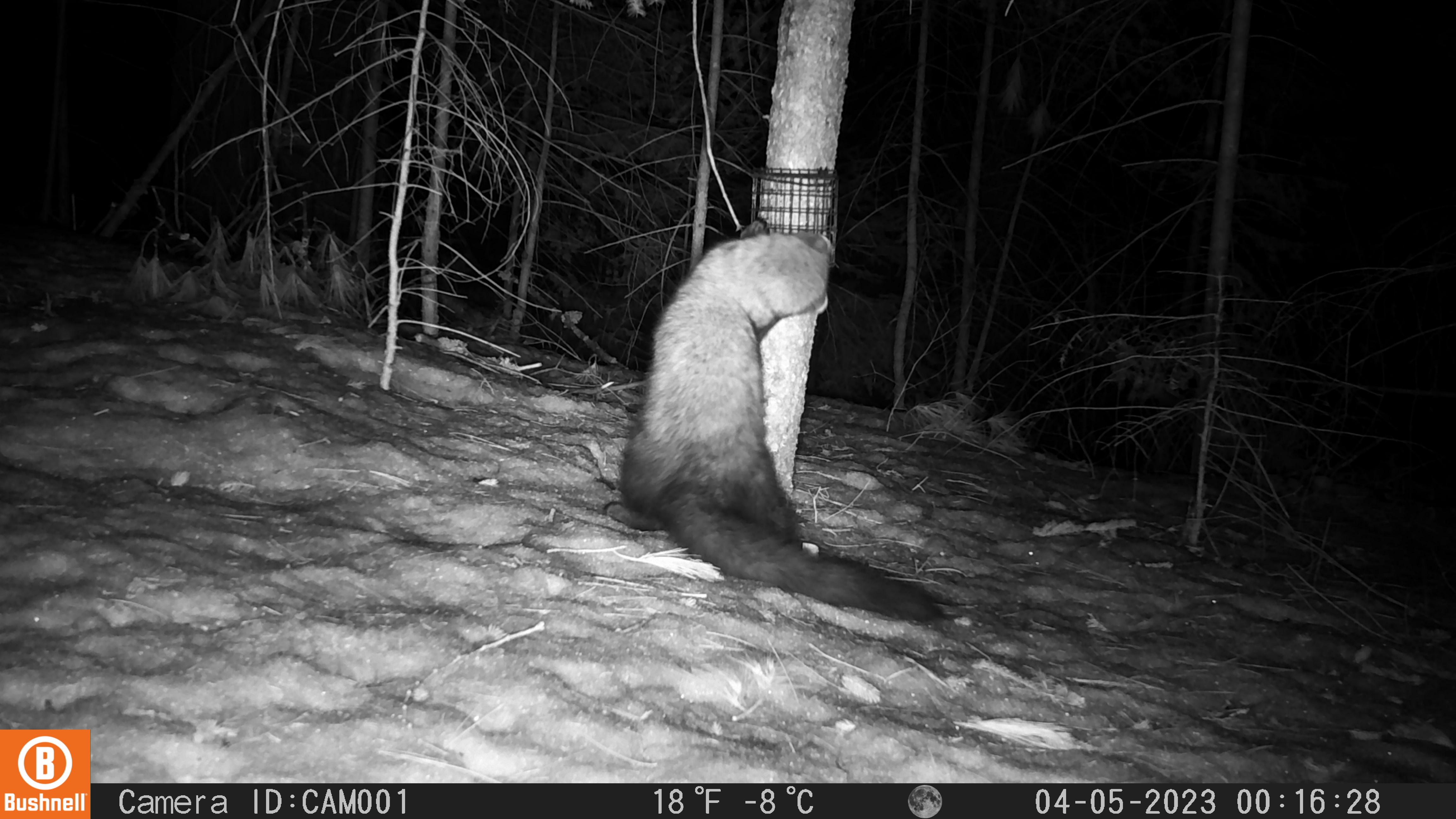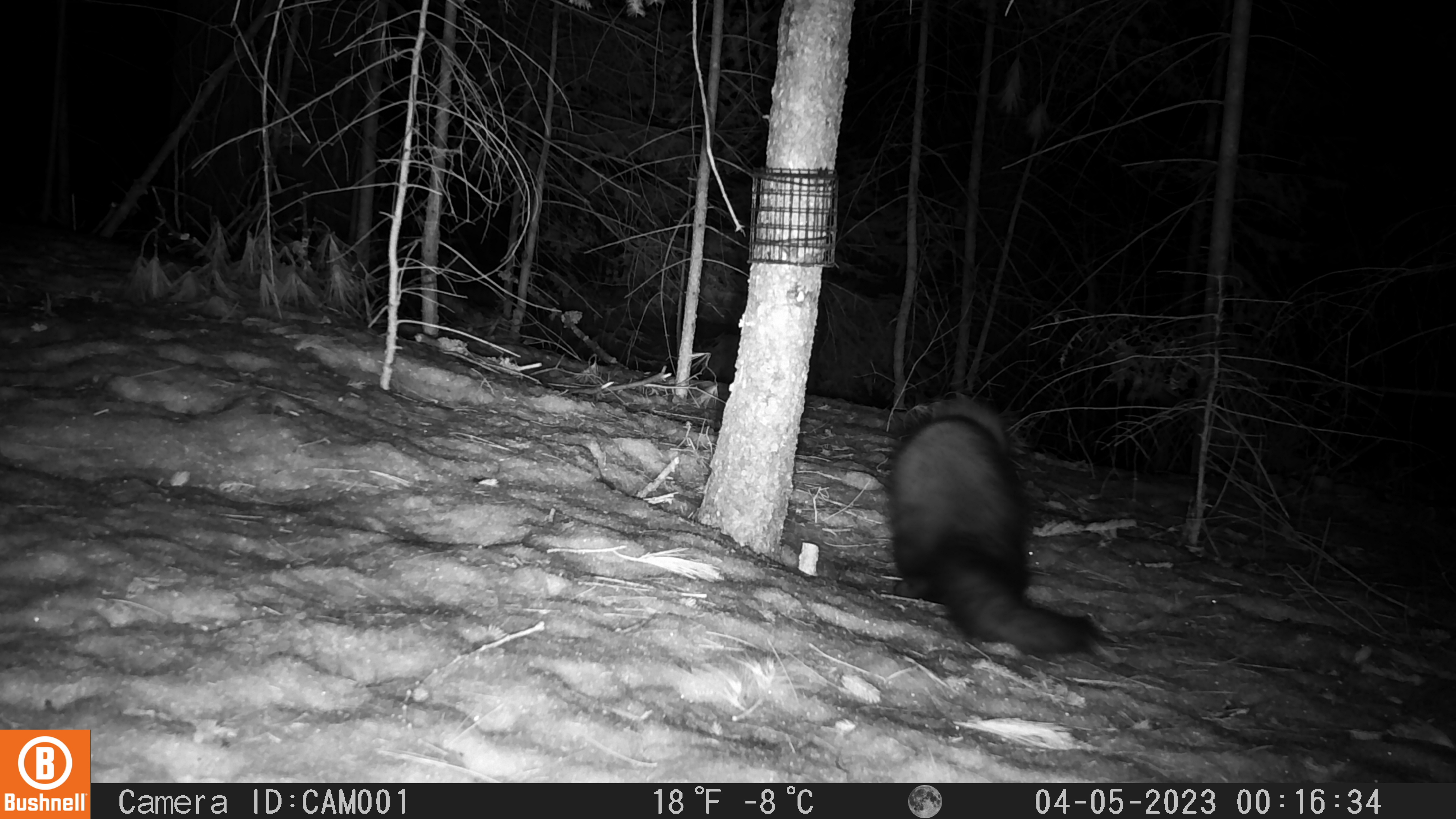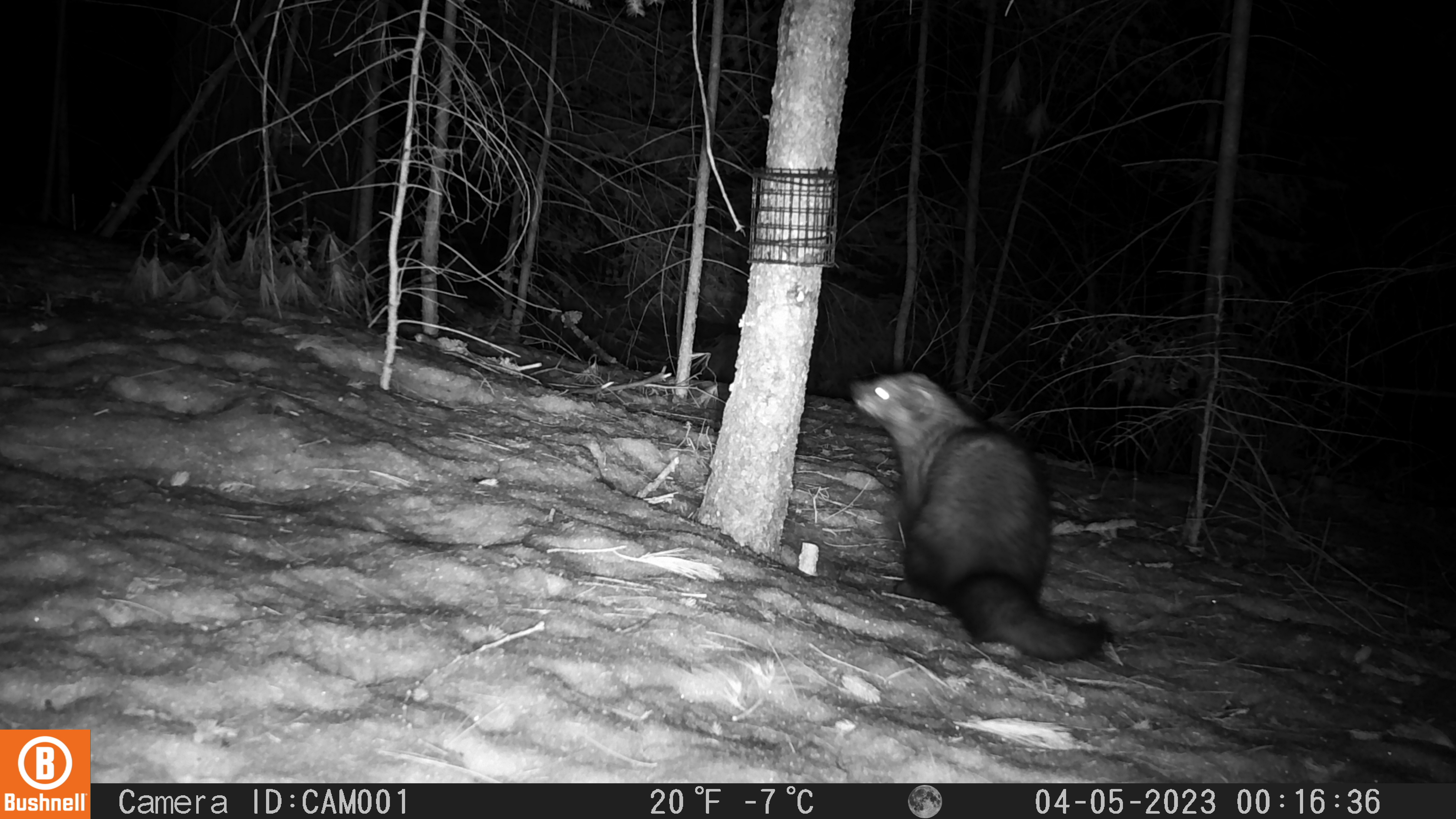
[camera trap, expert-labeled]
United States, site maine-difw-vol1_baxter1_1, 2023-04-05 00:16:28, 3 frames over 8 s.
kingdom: Animalia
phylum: Chordata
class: Mammalia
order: Carnivora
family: Mustelidae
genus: Pekania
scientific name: Pekania pennanti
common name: fisher